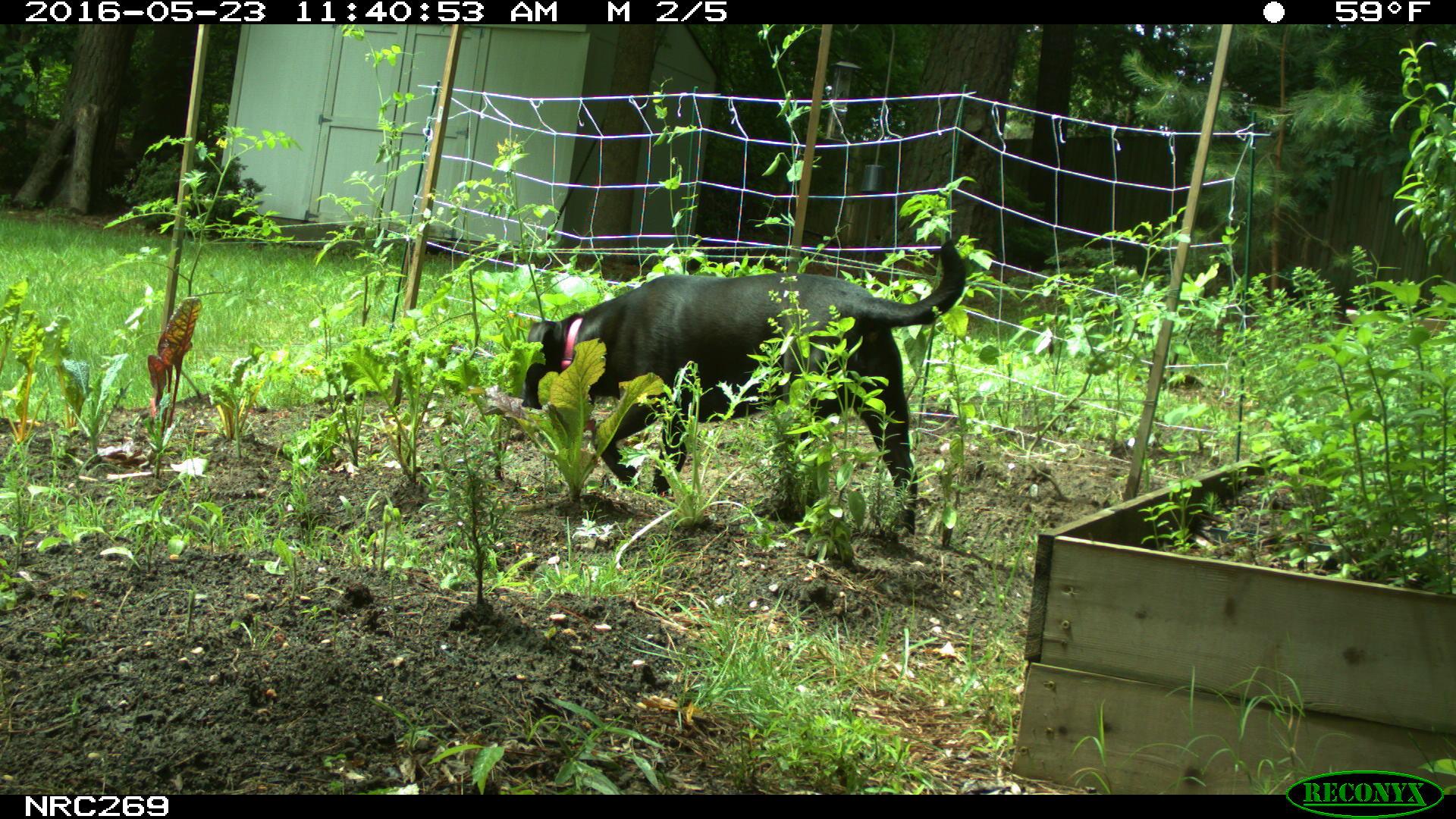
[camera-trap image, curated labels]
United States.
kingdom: Animalia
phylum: Chordata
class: Mammalia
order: Carnivora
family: Canidae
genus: Canis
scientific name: Canis familiaris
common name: domestic dog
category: Dog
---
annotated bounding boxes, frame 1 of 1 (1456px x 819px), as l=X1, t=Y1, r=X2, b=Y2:
Dog: l=513, t=229, r=968, b=536